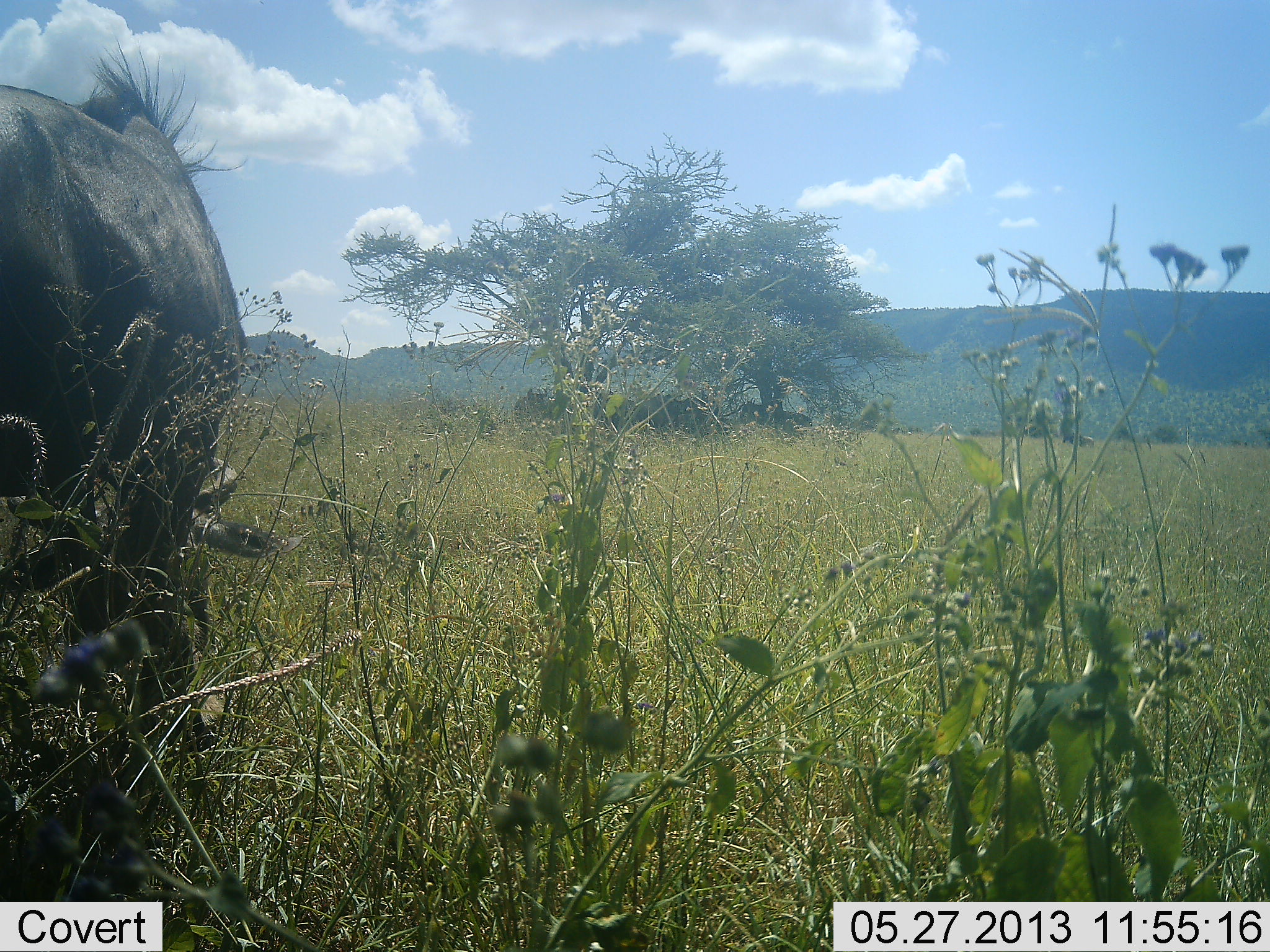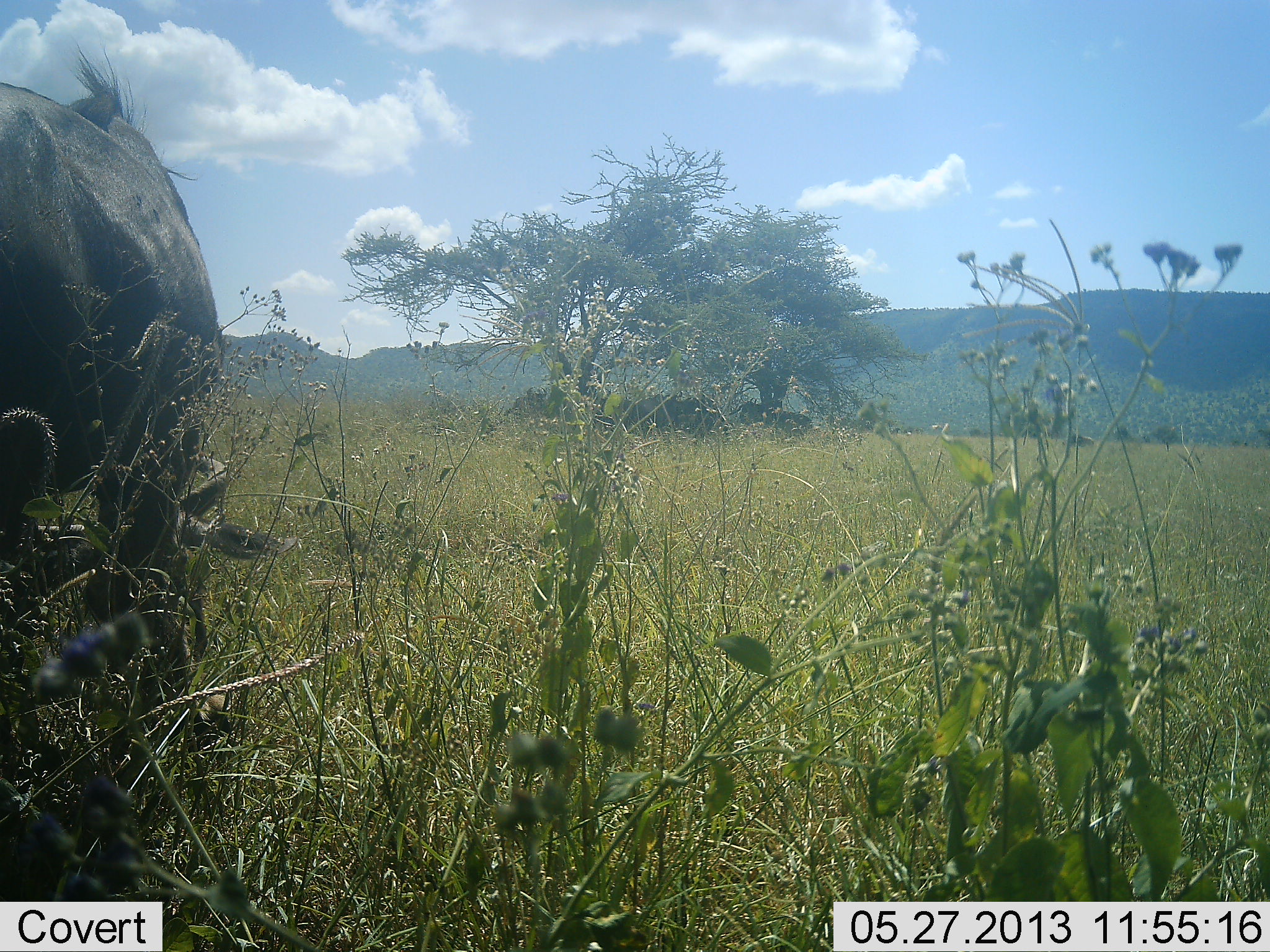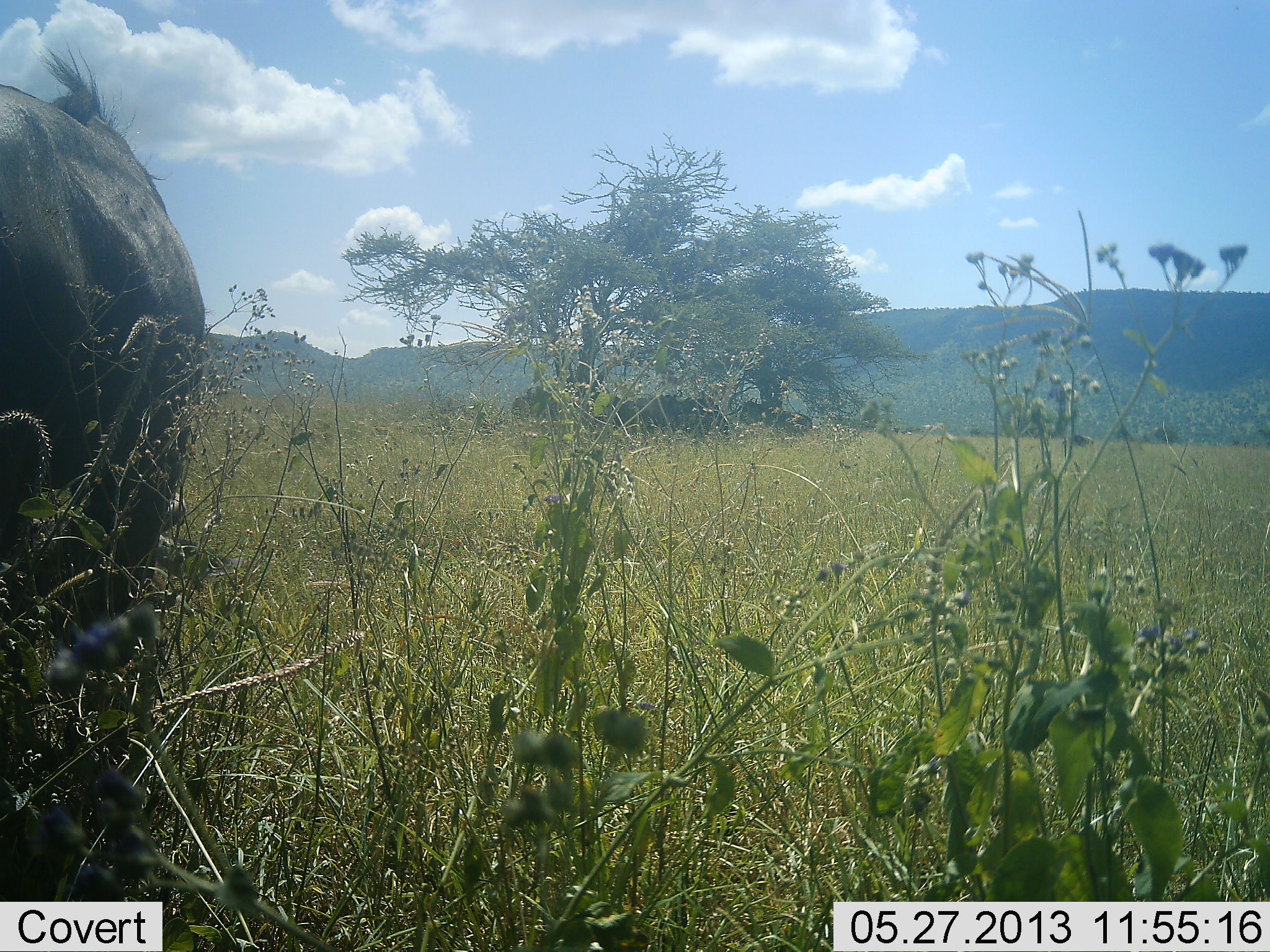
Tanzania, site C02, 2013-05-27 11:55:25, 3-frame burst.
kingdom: Animalia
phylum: Chordata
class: Mammalia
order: Artiodactyla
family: Bovidae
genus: Connochaetes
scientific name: Connochaetes taurinus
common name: blue wildebeest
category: wildebeest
Wildebeest (blue wildebeest) (Connochaetes taurinus), count 1. Behavior (volunteer vote fractions): standing 36%, resting 4%, moving 4%, interacting 0%. Young present (vote fraction): 0%. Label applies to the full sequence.